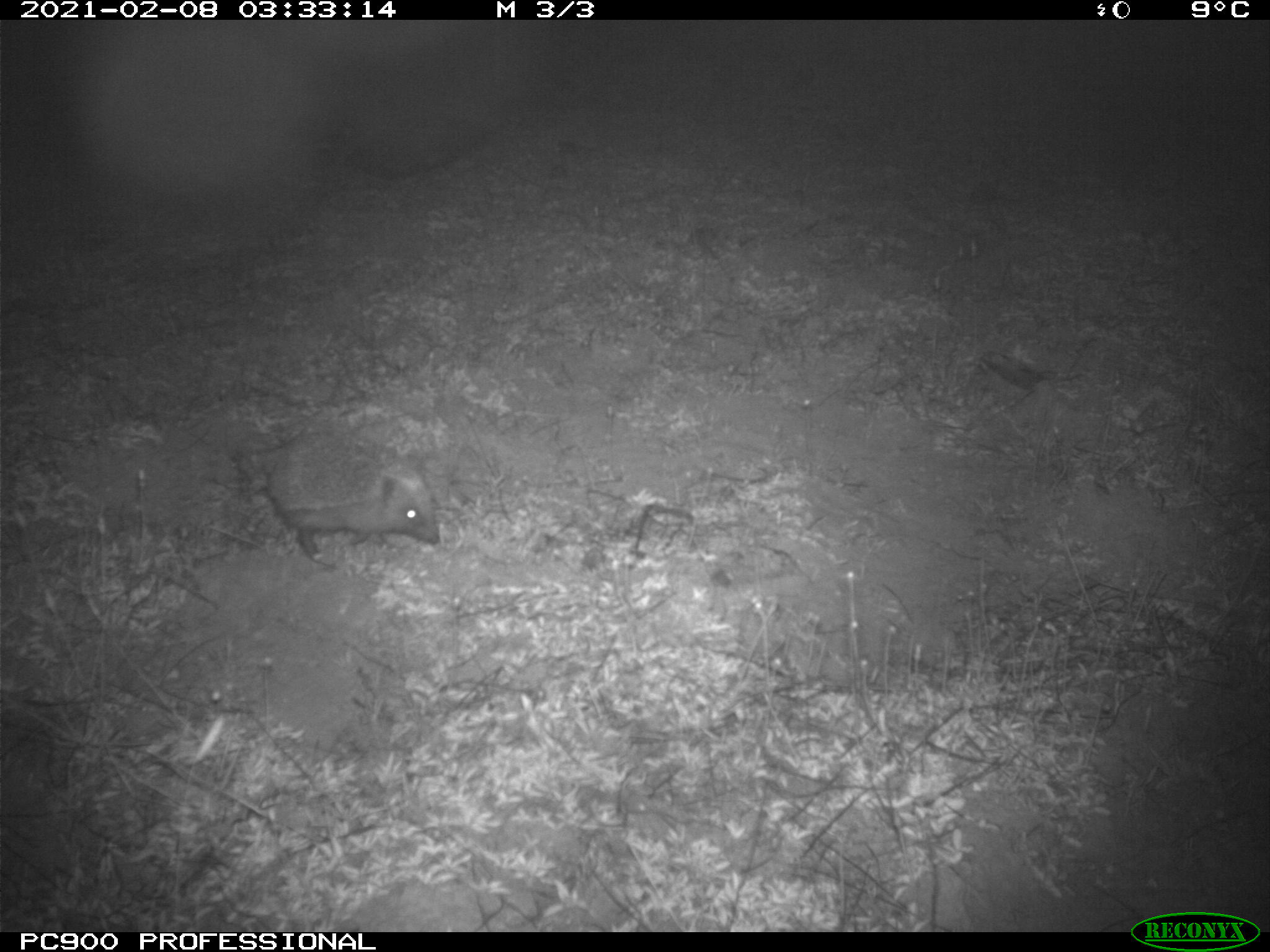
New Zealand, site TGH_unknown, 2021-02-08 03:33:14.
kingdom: Animalia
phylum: Chordata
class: Mammalia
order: Eulipotyphla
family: Erinaceidae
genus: Erinaceus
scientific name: Erinaceus europaeus europaeus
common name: european hedgehog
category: hedgehog